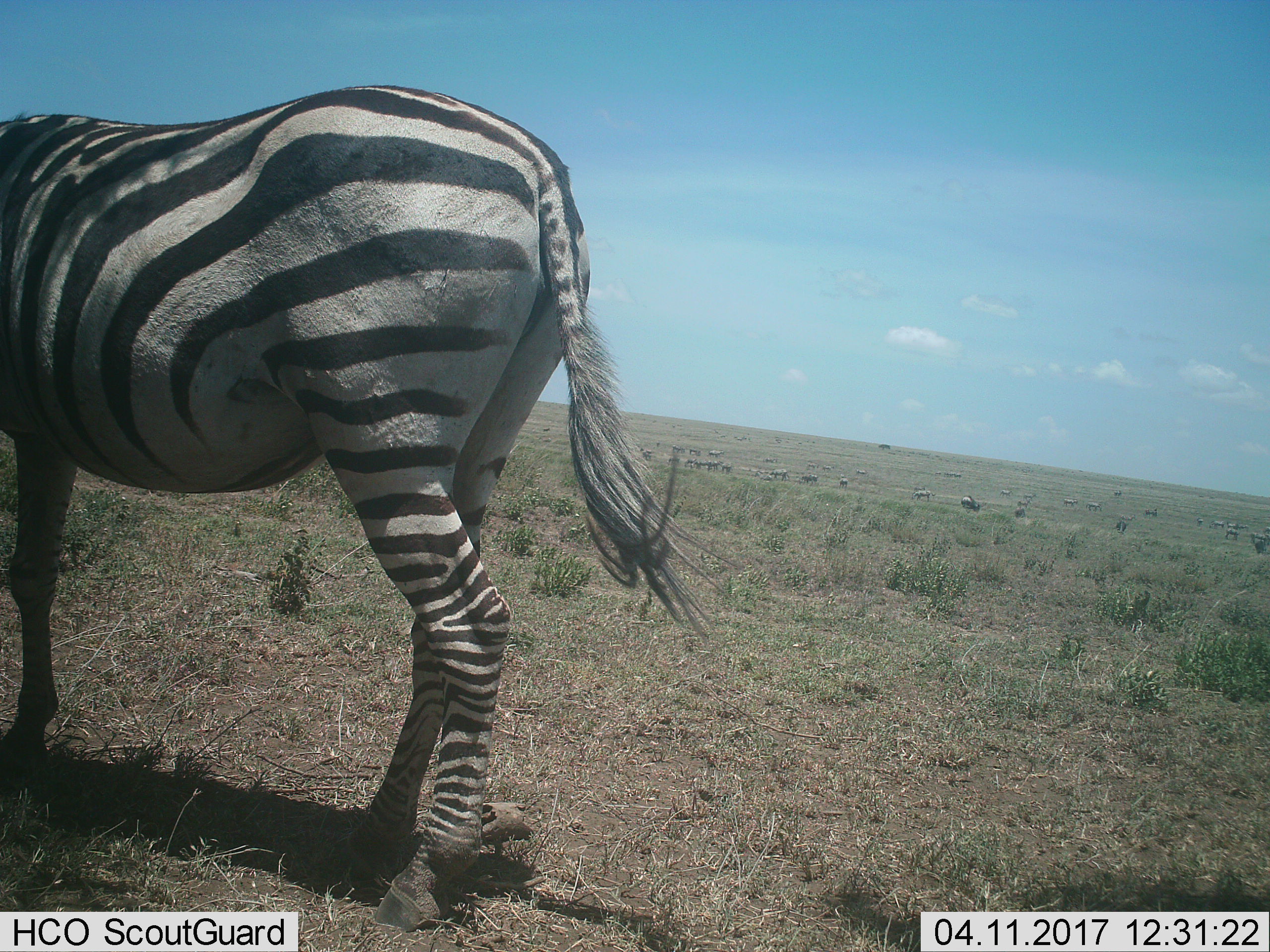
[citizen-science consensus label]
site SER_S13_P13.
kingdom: Animalia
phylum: Chordata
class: Mammalia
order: Perissodactyla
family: Equidae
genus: Equus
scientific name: Equus quagga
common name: plains zebra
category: zebraplains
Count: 1.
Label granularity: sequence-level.